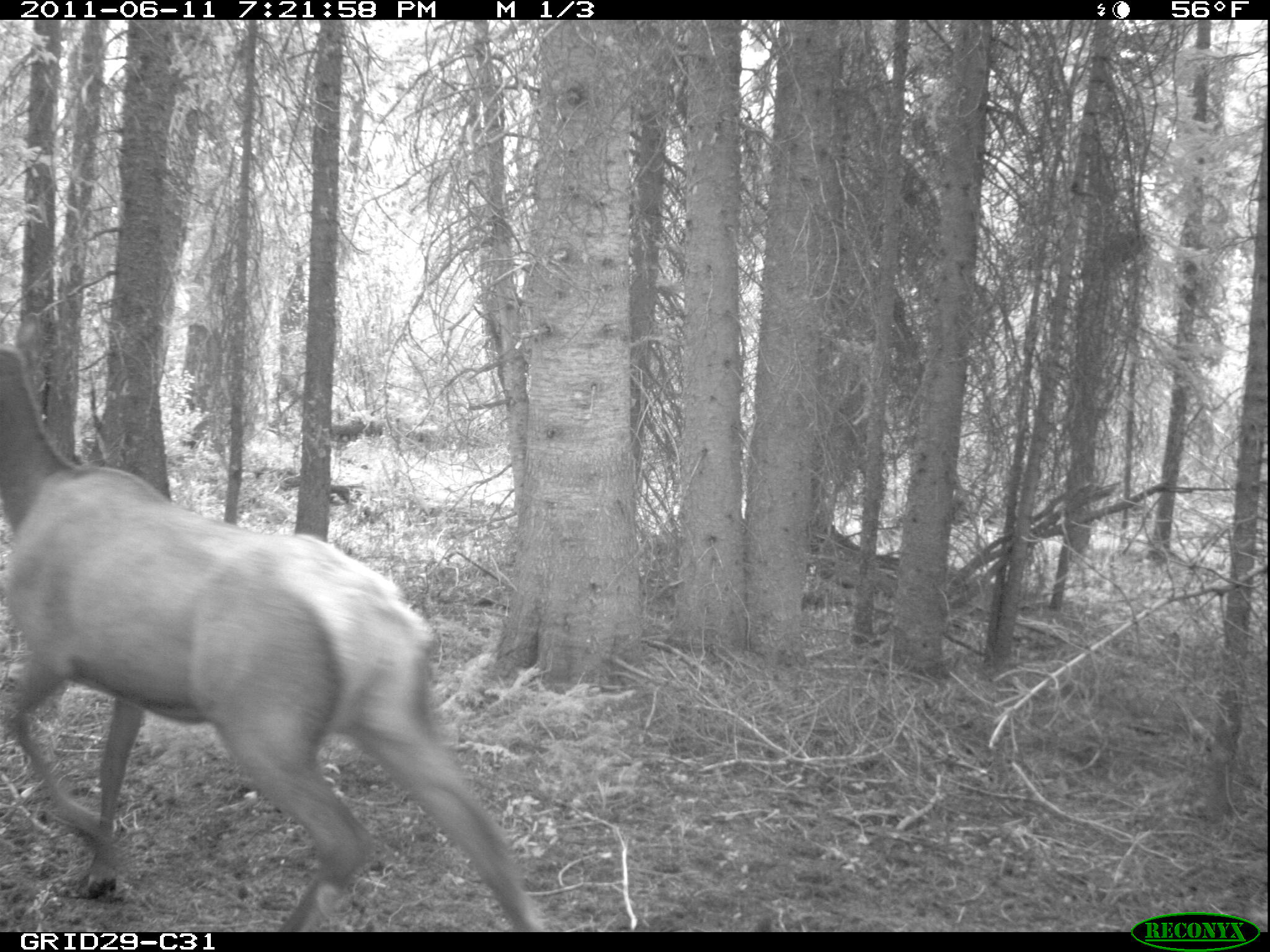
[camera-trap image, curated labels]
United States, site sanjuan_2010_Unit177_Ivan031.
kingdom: Animalia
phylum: Chordata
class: Mammalia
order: Artiodactyla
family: Cervidae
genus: Cervus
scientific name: Cervus elaphus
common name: red deer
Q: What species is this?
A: Cervus elaphus (red deer).